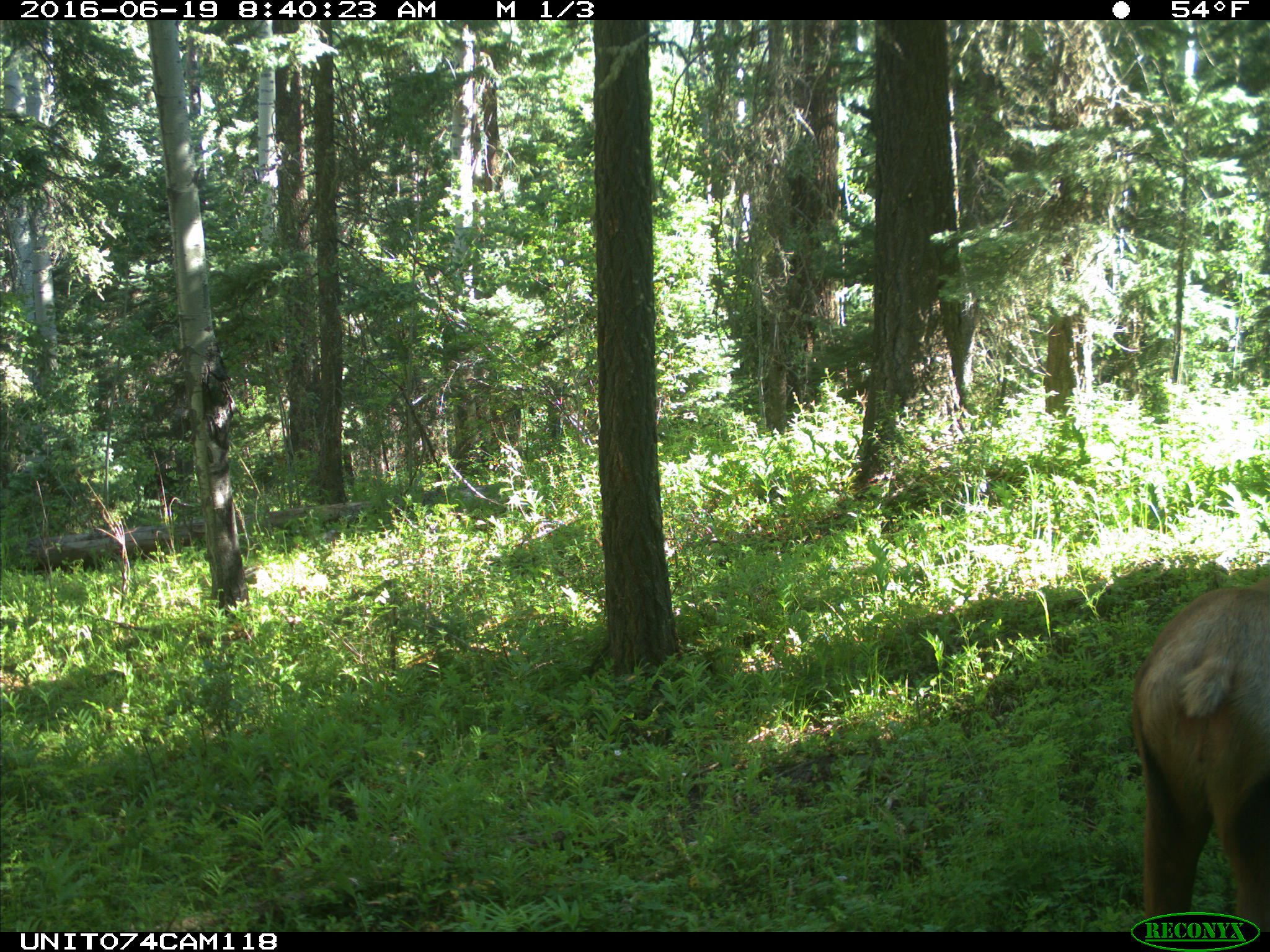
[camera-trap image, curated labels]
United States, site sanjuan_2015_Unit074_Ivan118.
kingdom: Animalia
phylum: Chordata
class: Mammalia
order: Artiodactyla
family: Cervidae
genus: Cervus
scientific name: Cervus elaphus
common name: red deer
Cervus elaphus (red deer).